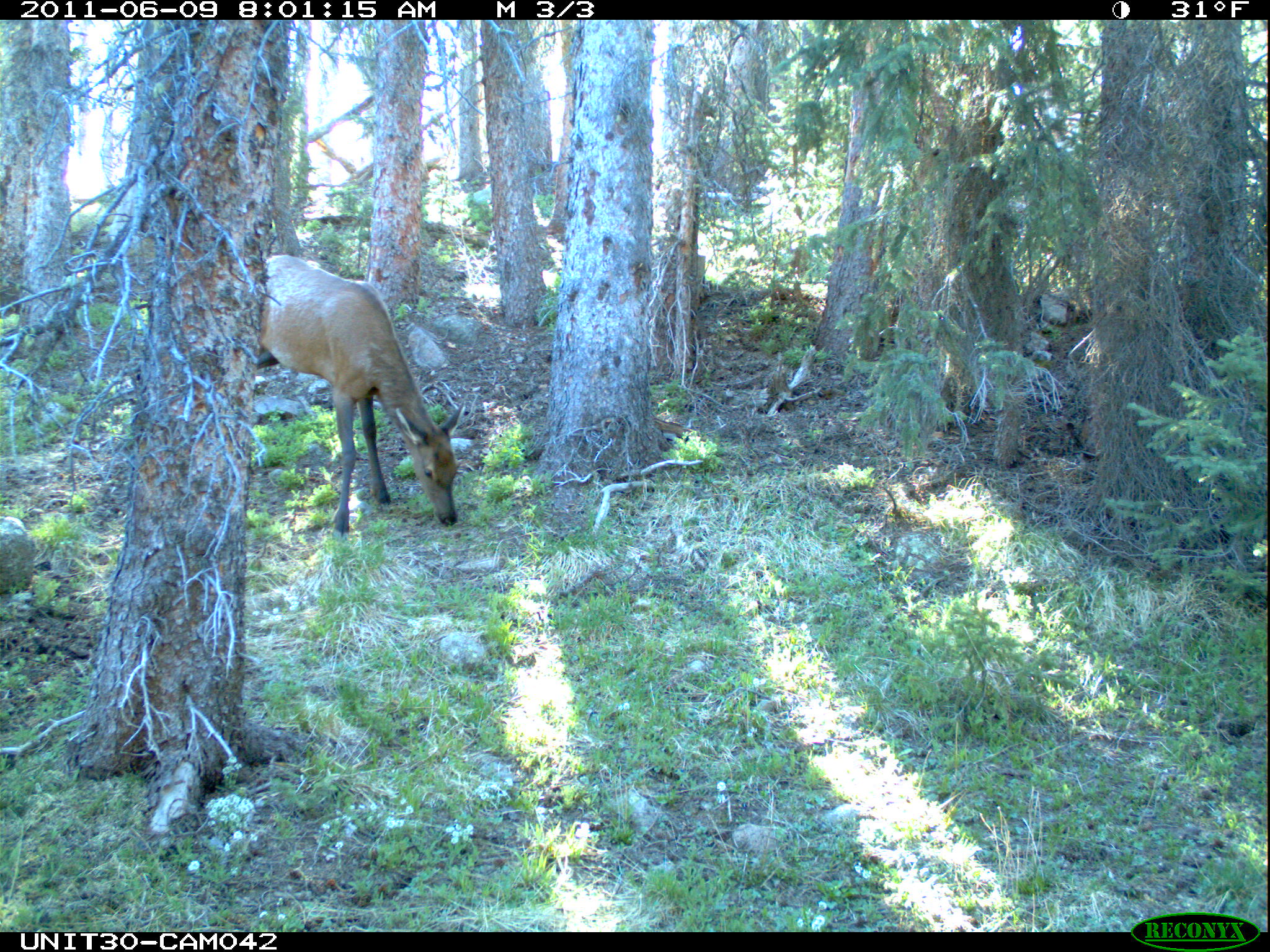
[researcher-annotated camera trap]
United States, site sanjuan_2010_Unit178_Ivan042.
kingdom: Animalia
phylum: Chordata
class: Mammalia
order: Artiodactyla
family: Cervidae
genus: Cervus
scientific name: Cervus elaphus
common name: red deer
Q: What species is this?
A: Cervus elaphus (red deer).